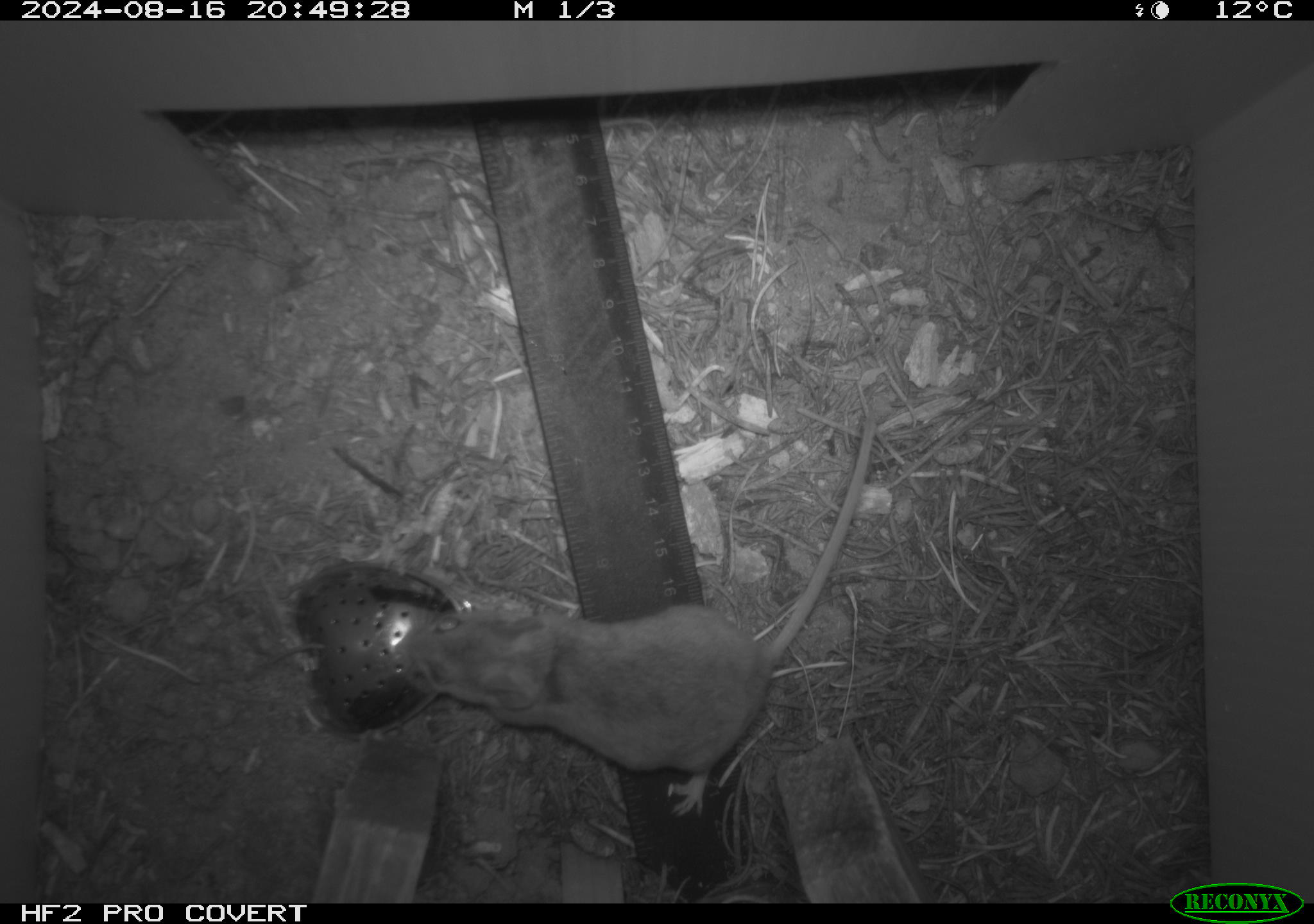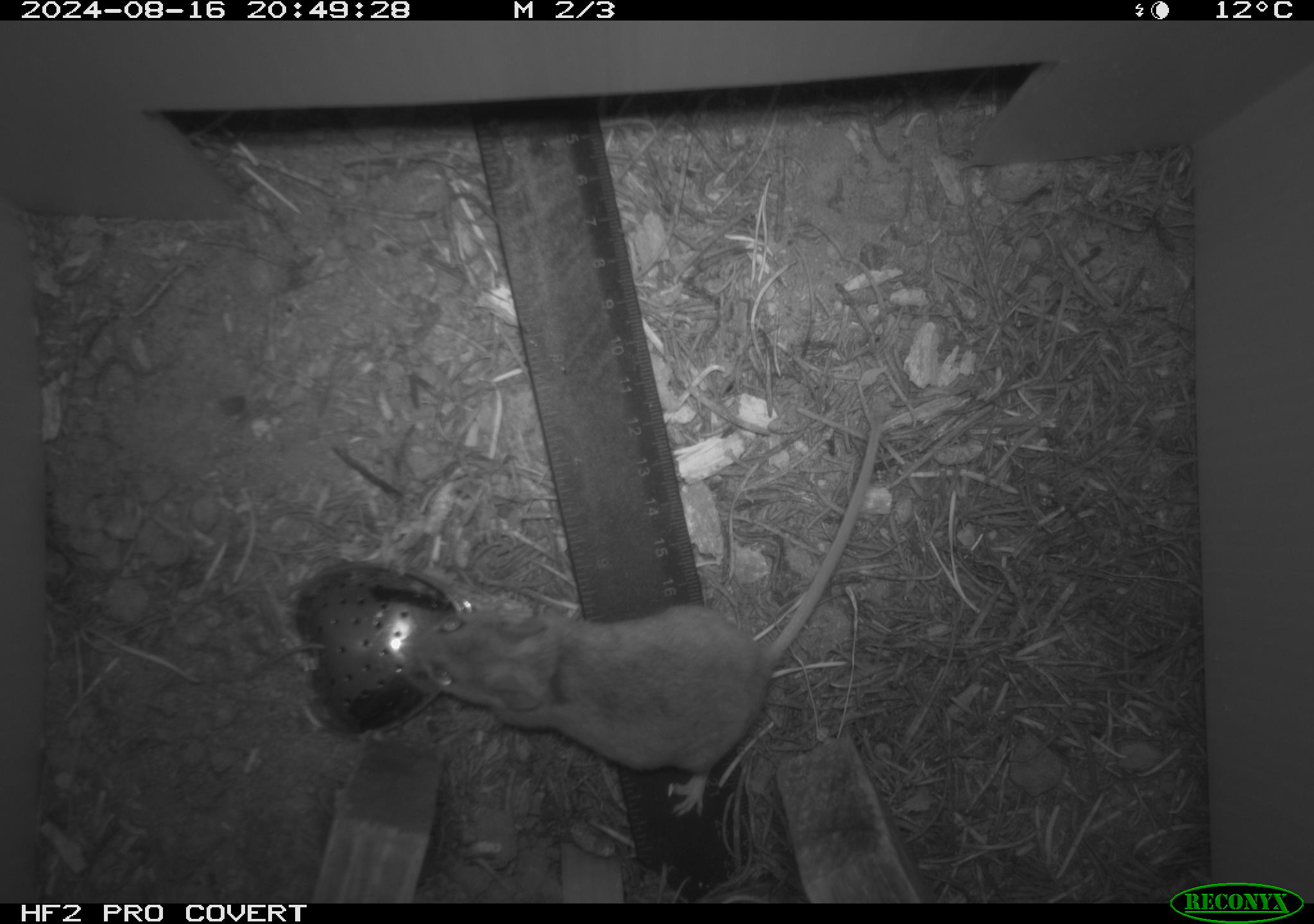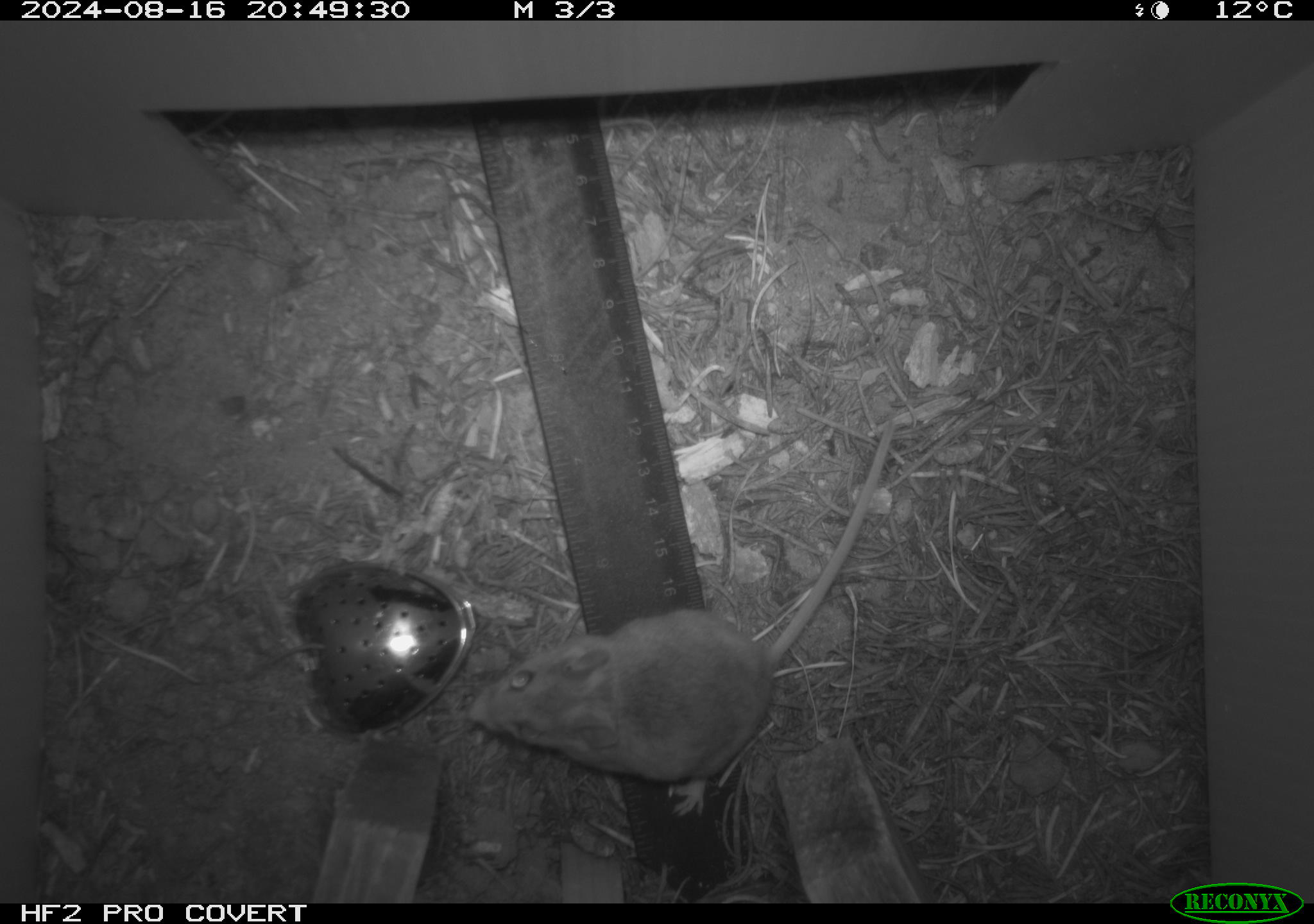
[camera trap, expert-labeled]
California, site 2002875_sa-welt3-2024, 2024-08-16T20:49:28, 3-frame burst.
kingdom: Animalia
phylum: Chordata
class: Mammalia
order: Rodentia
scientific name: Rodentia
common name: mouse species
Mouse species (Rodentia).